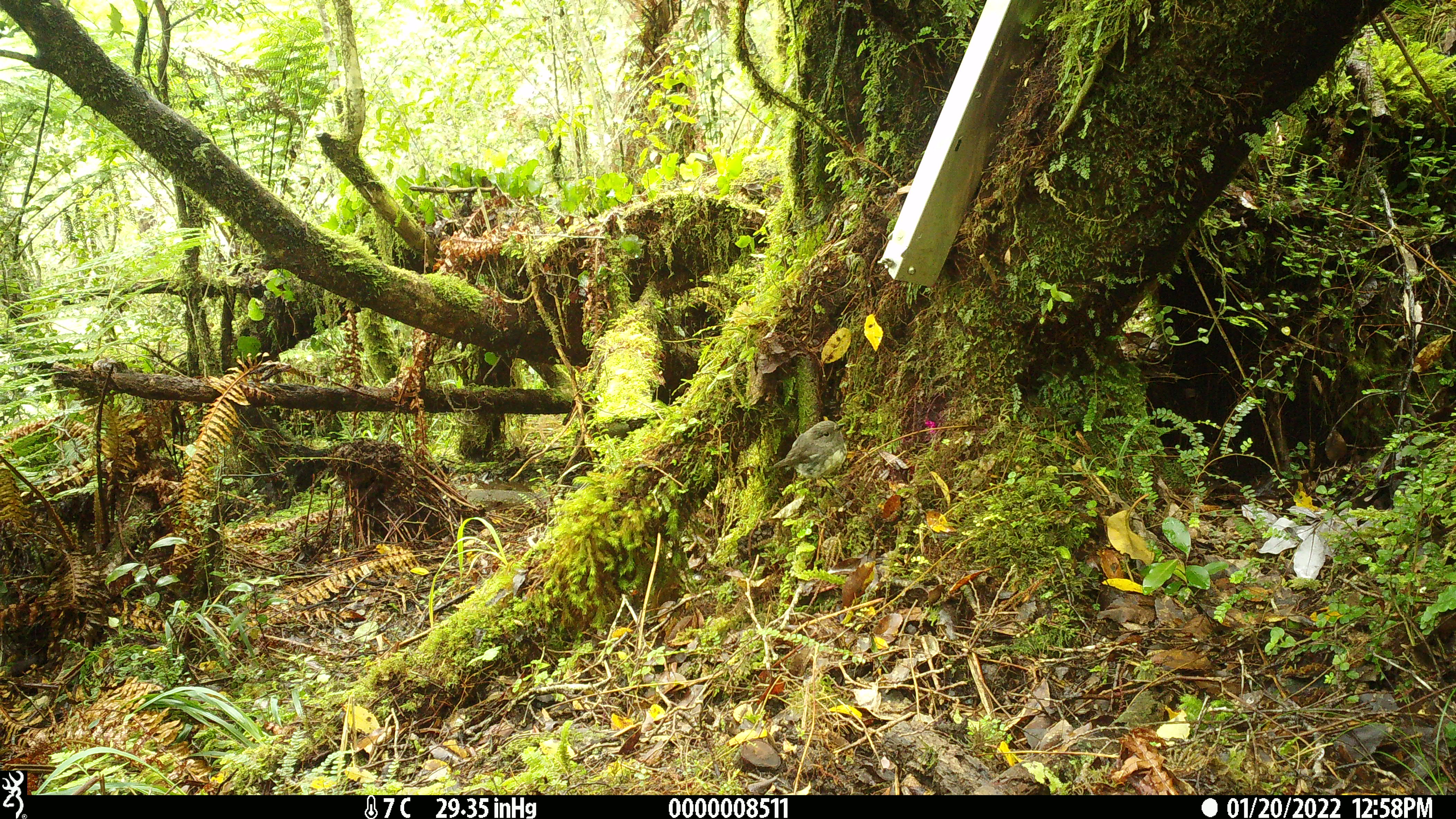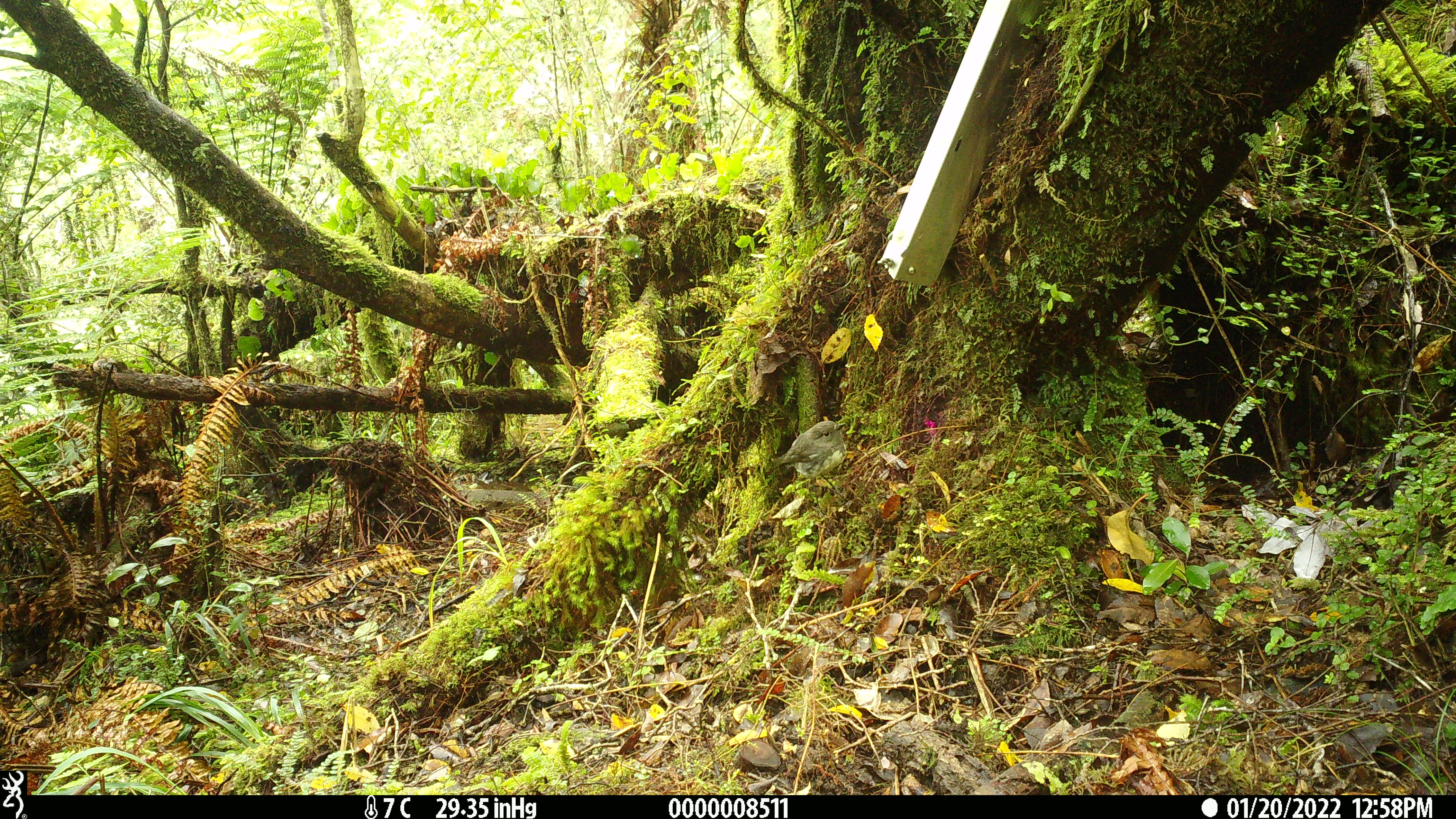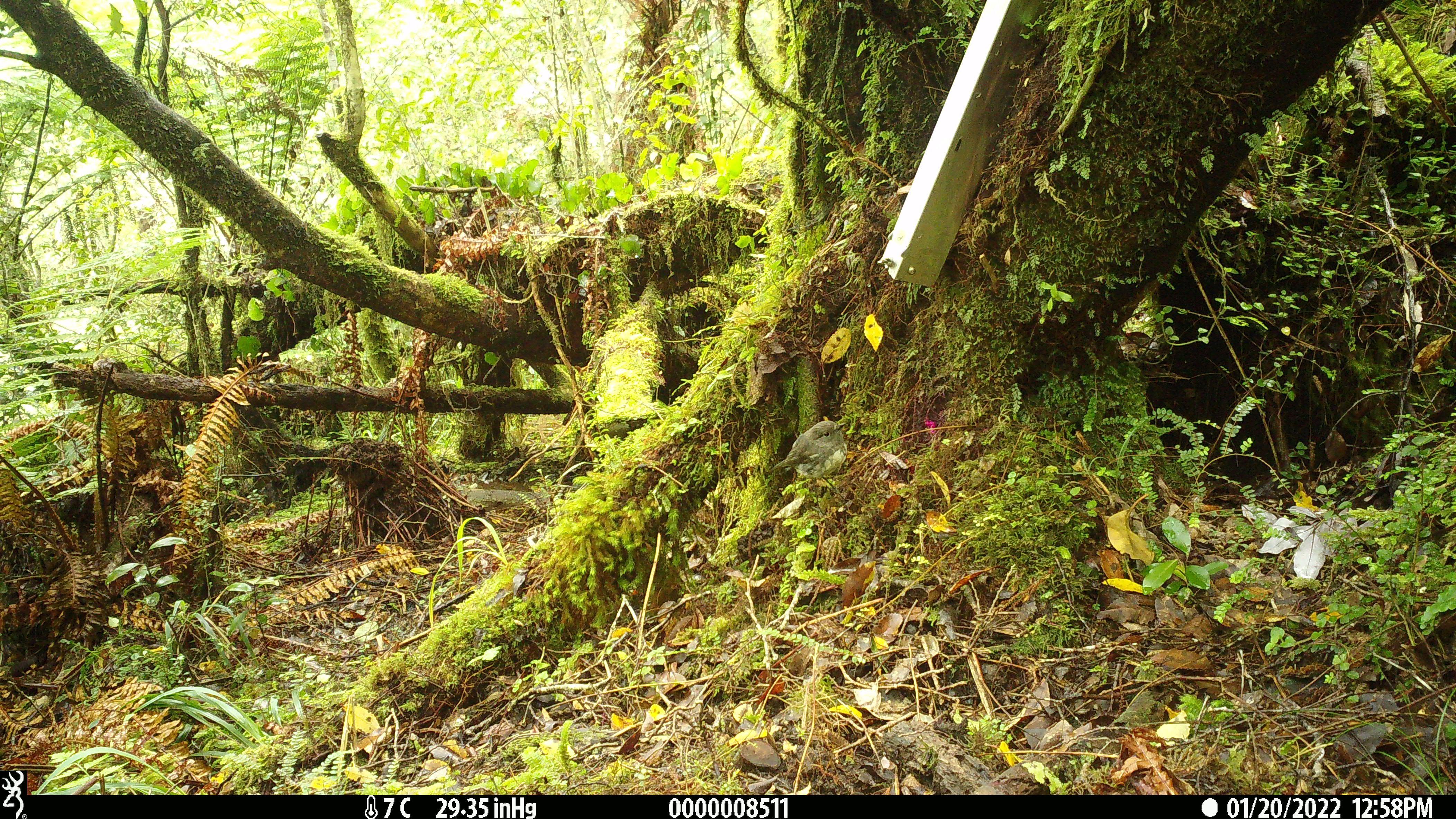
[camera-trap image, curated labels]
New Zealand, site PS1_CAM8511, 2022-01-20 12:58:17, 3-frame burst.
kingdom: Animalia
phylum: Chordata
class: Aves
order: Passeriformes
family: Petroicidae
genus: Petroica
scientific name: Petroica australis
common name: new zealand robin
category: robin